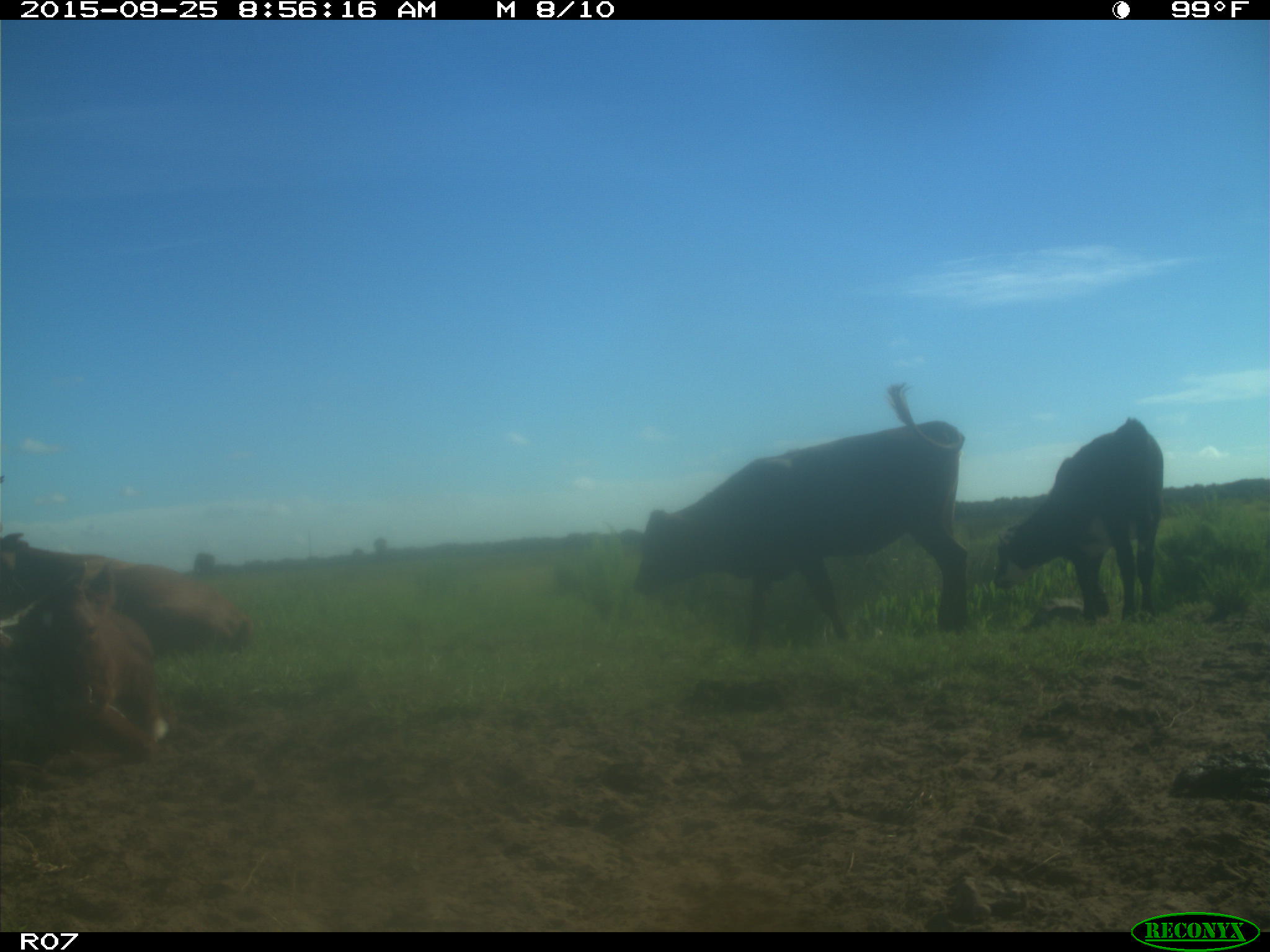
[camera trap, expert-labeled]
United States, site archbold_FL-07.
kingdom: Animalia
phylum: Chordata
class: Mammalia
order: Artiodactyla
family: Bovidae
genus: Bos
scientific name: Bos taurus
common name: domestic cow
Bos taurus (domestic cow).